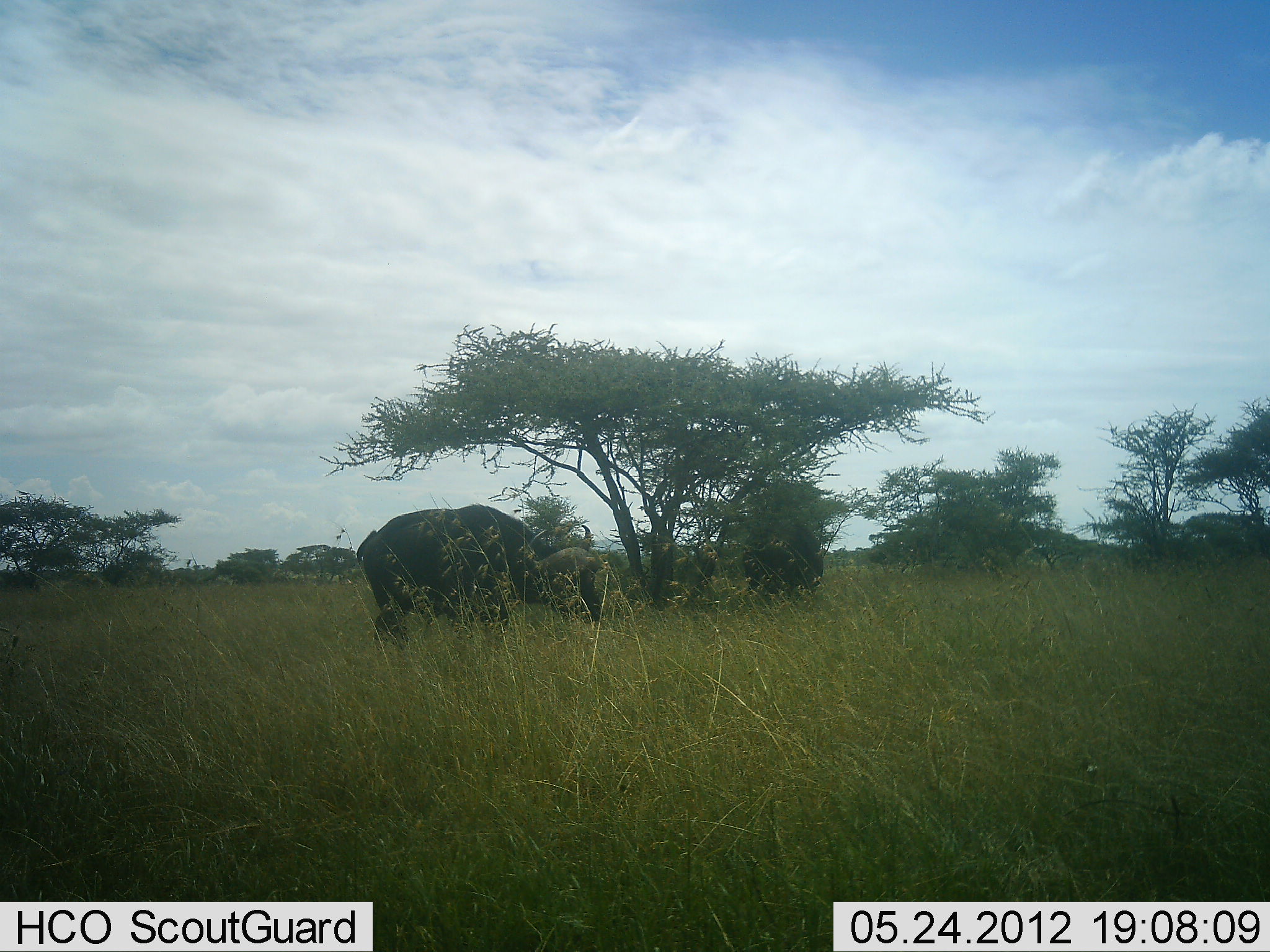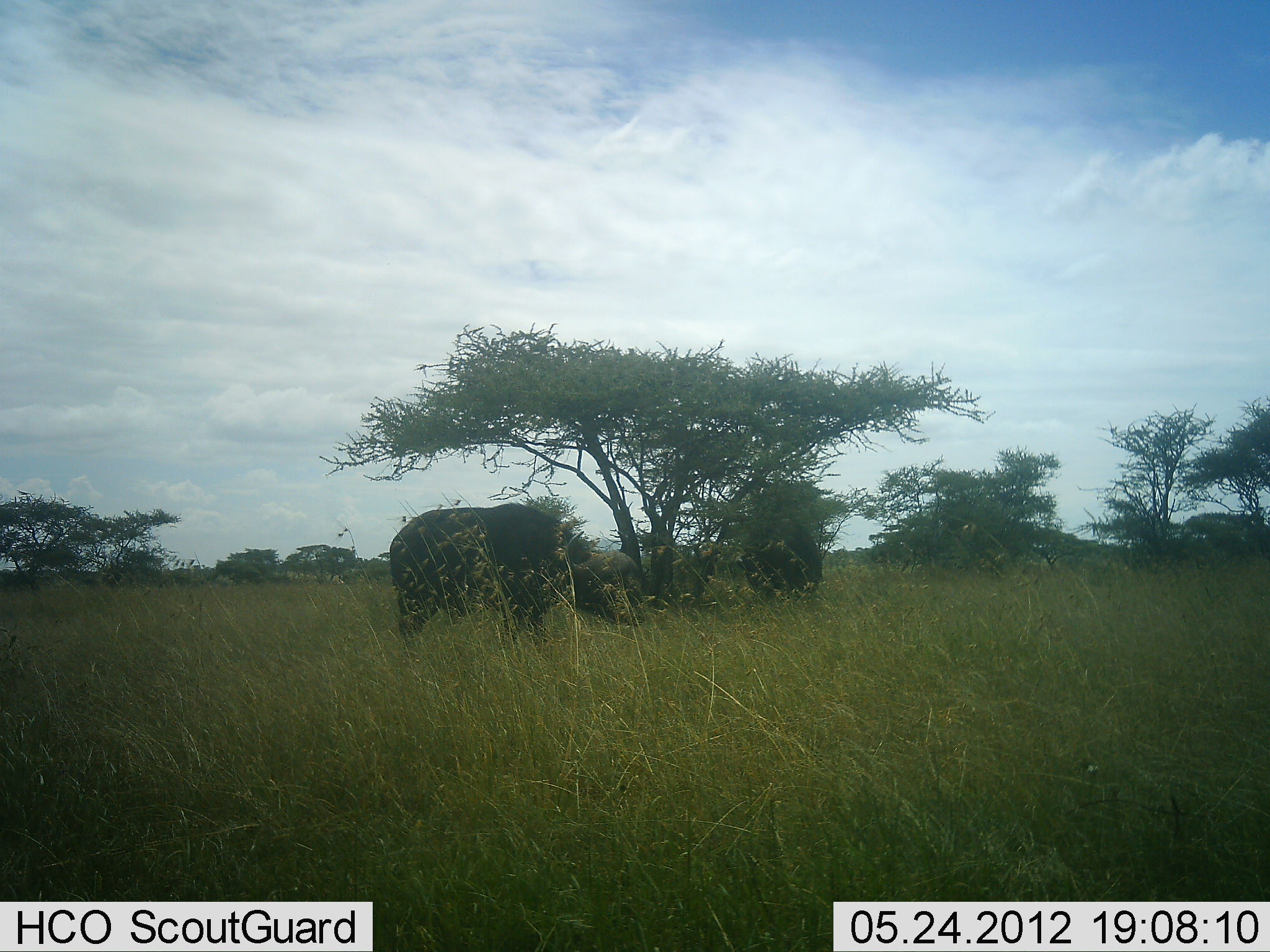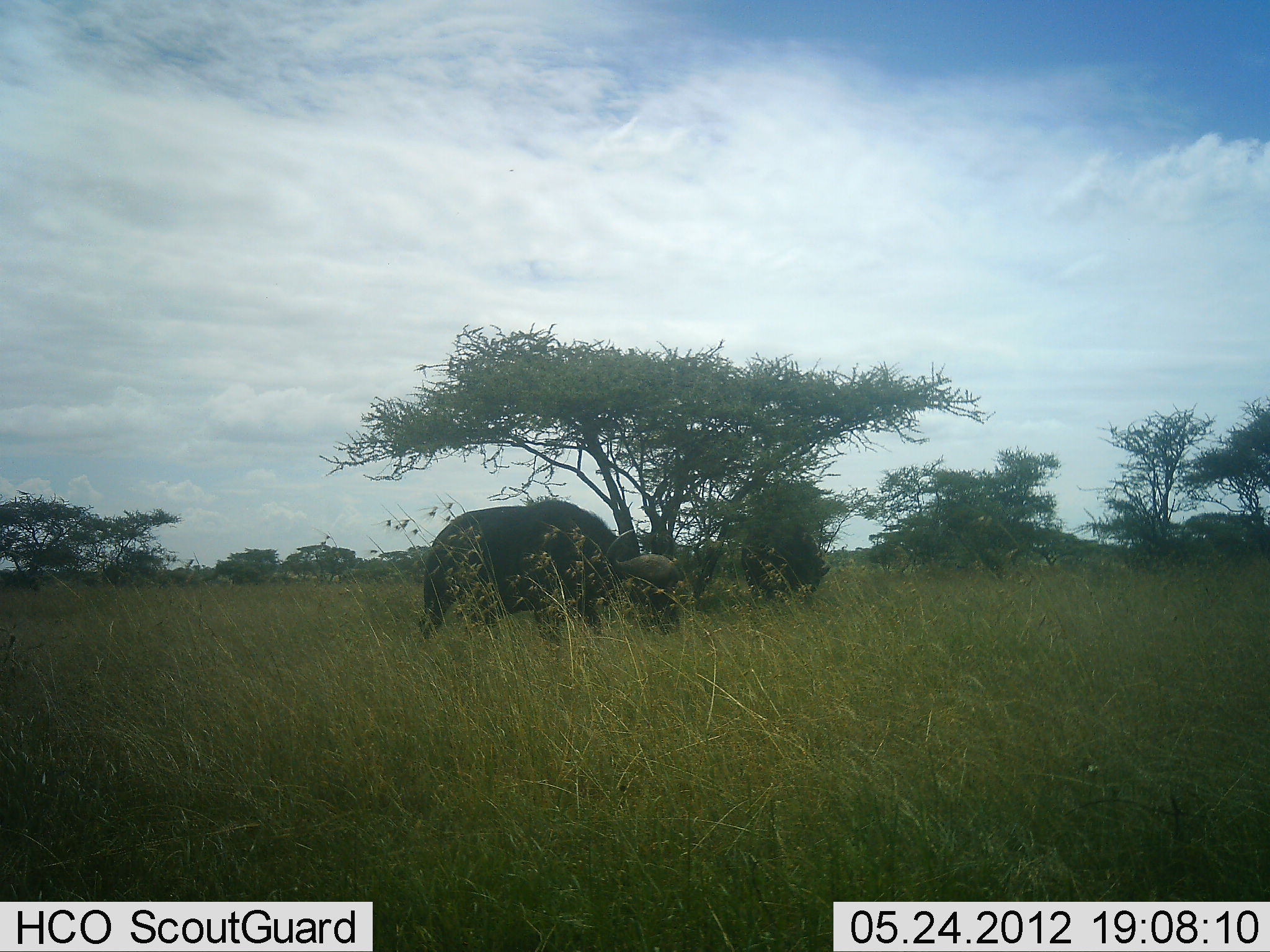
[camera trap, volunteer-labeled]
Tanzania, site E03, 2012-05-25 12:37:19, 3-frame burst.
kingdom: Animalia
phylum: Chordata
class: Mammalia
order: Artiodactyla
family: Bovidae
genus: Syncerus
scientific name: Syncerus caffer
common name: cape buffalo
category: buffalo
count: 2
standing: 30%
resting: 0%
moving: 80%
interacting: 0%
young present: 0%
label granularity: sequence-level